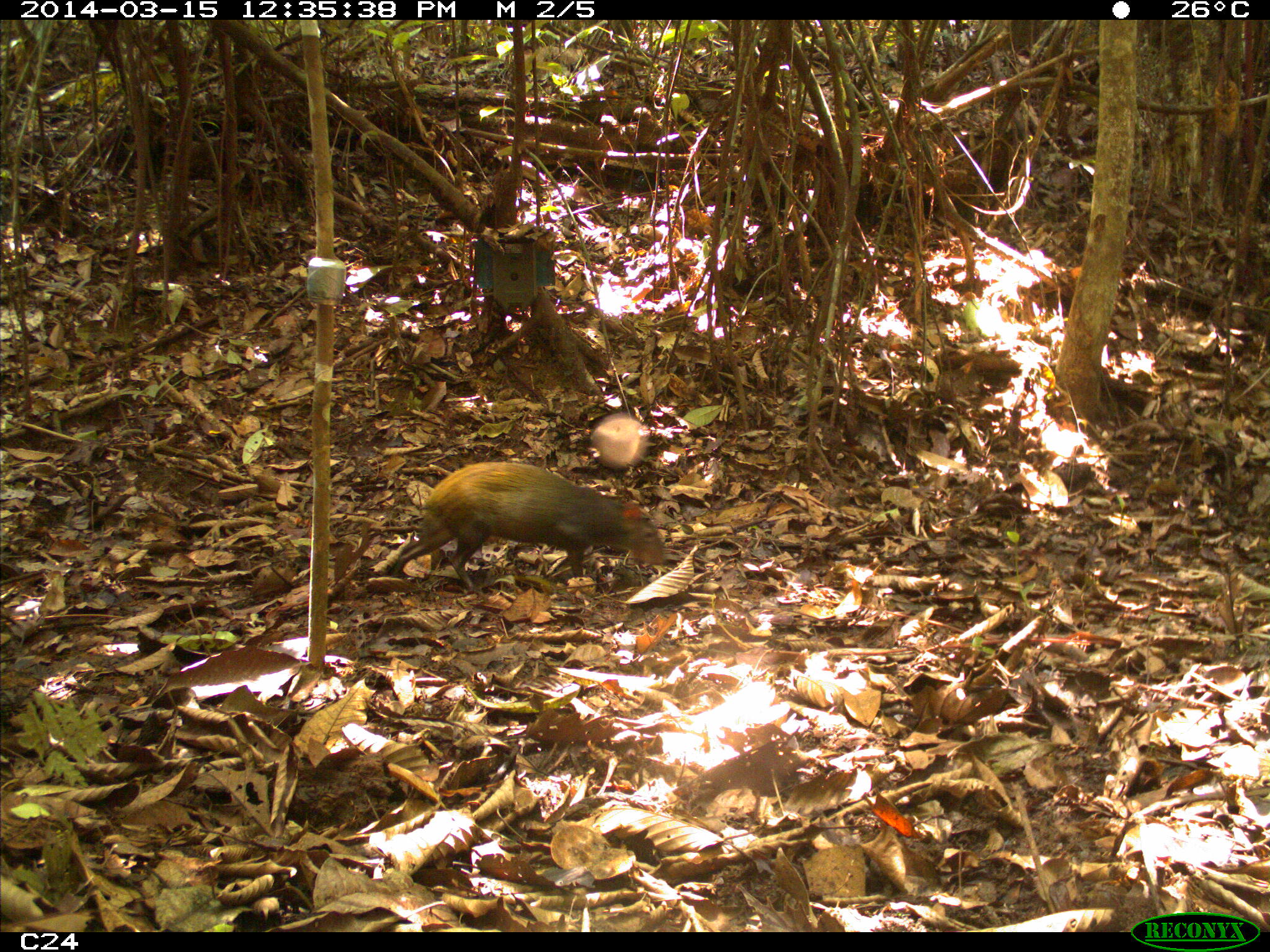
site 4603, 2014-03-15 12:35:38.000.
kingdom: Animalia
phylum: Chordata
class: Mammalia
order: Rodentia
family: Dasyproctidae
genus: Dasyprocta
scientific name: Dasyprocta leporina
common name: red-rumped agouti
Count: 1.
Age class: adult.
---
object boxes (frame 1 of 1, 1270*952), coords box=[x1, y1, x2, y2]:
dasyprocta leporina: box=[384, 459, 667, 588]